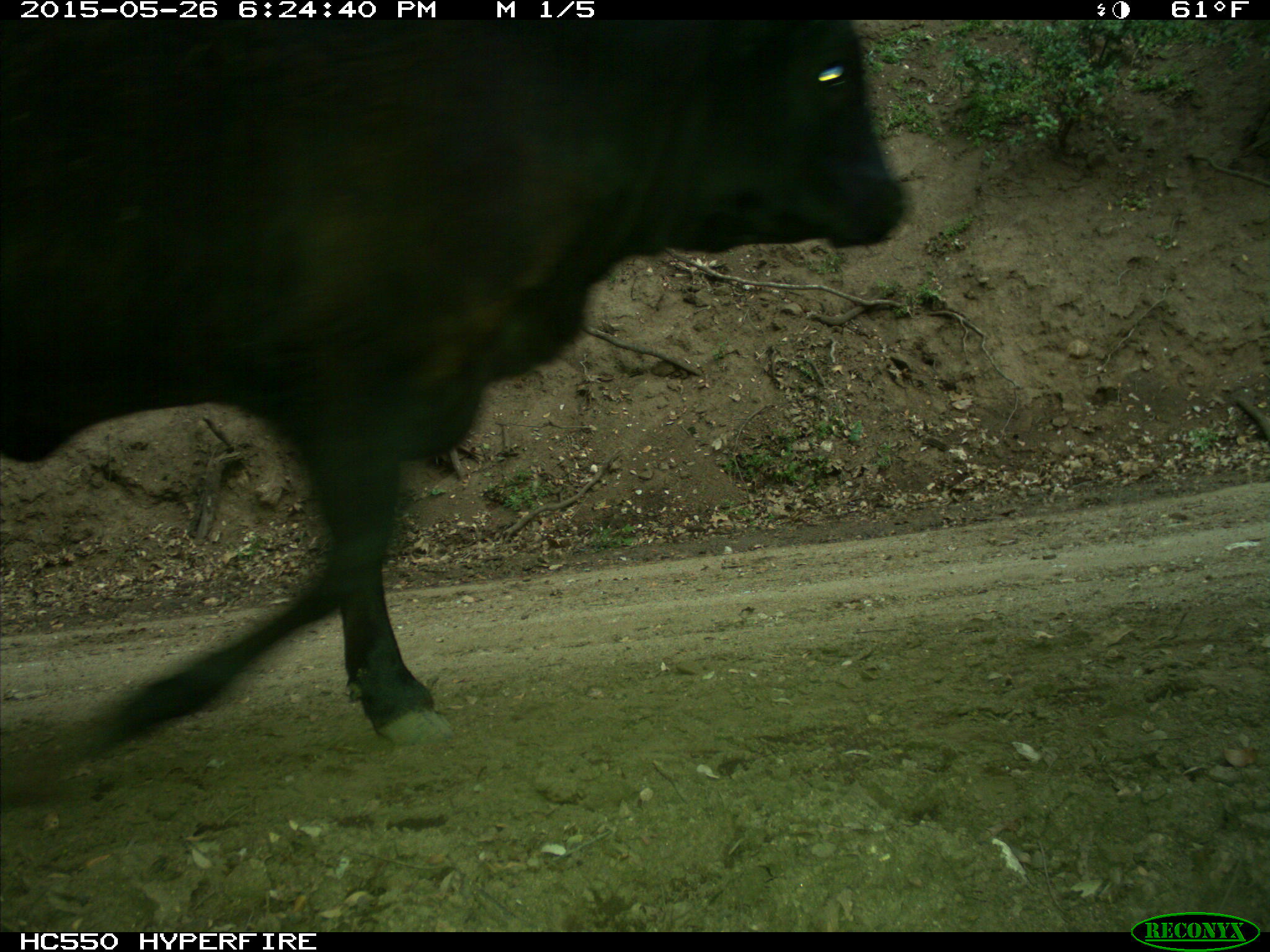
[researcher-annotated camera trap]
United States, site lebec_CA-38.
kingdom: Animalia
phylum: Chordata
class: Mammalia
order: Artiodactyla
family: Bovidae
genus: Bos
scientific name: Bos taurus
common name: domestic cow